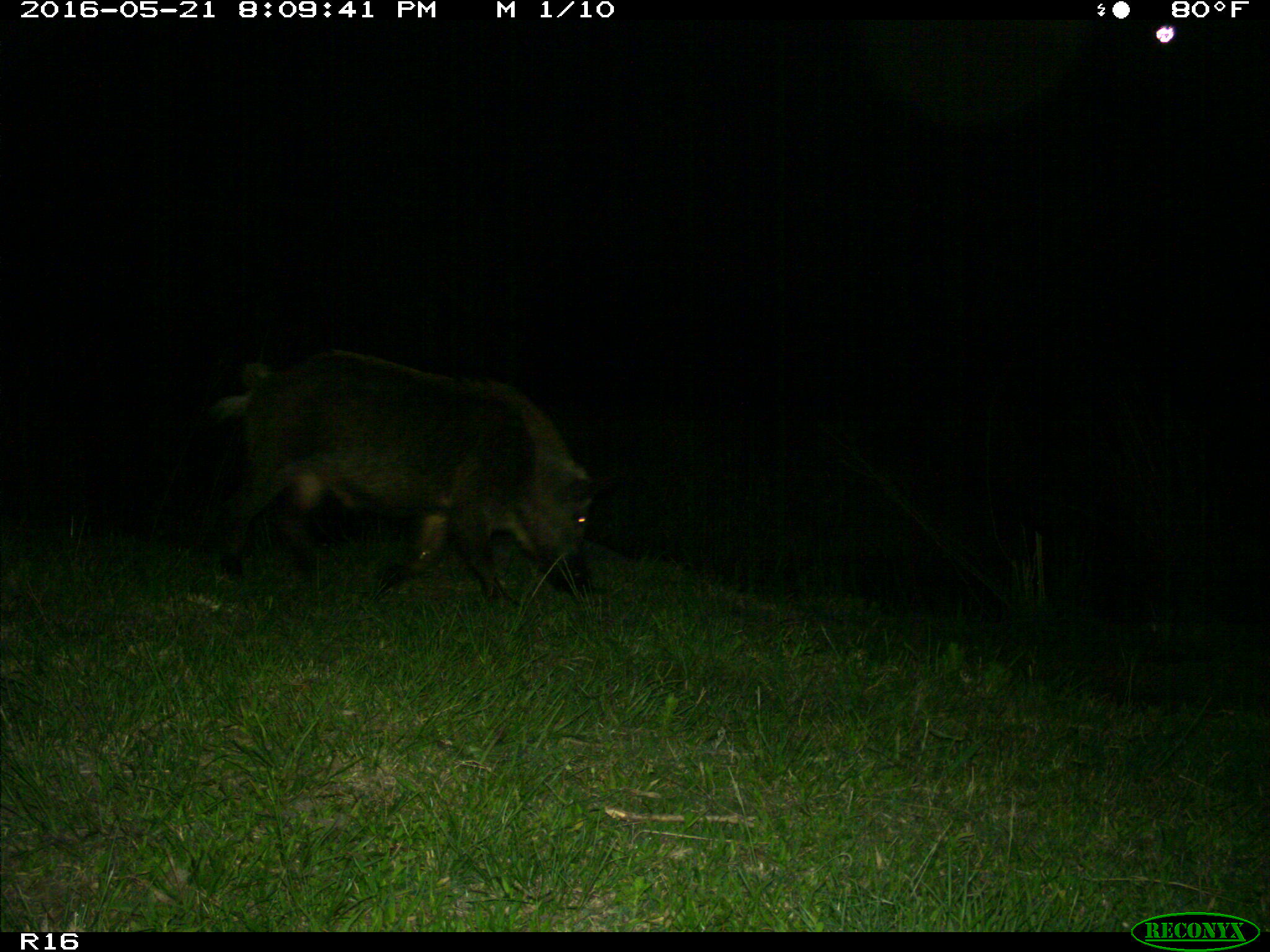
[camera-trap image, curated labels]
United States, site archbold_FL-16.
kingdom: Animalia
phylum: Chordata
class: Mammalia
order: Artiodactyla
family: Suidae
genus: Sus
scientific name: Sus scrofa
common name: wild boar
Sus scrofa (wild boar).